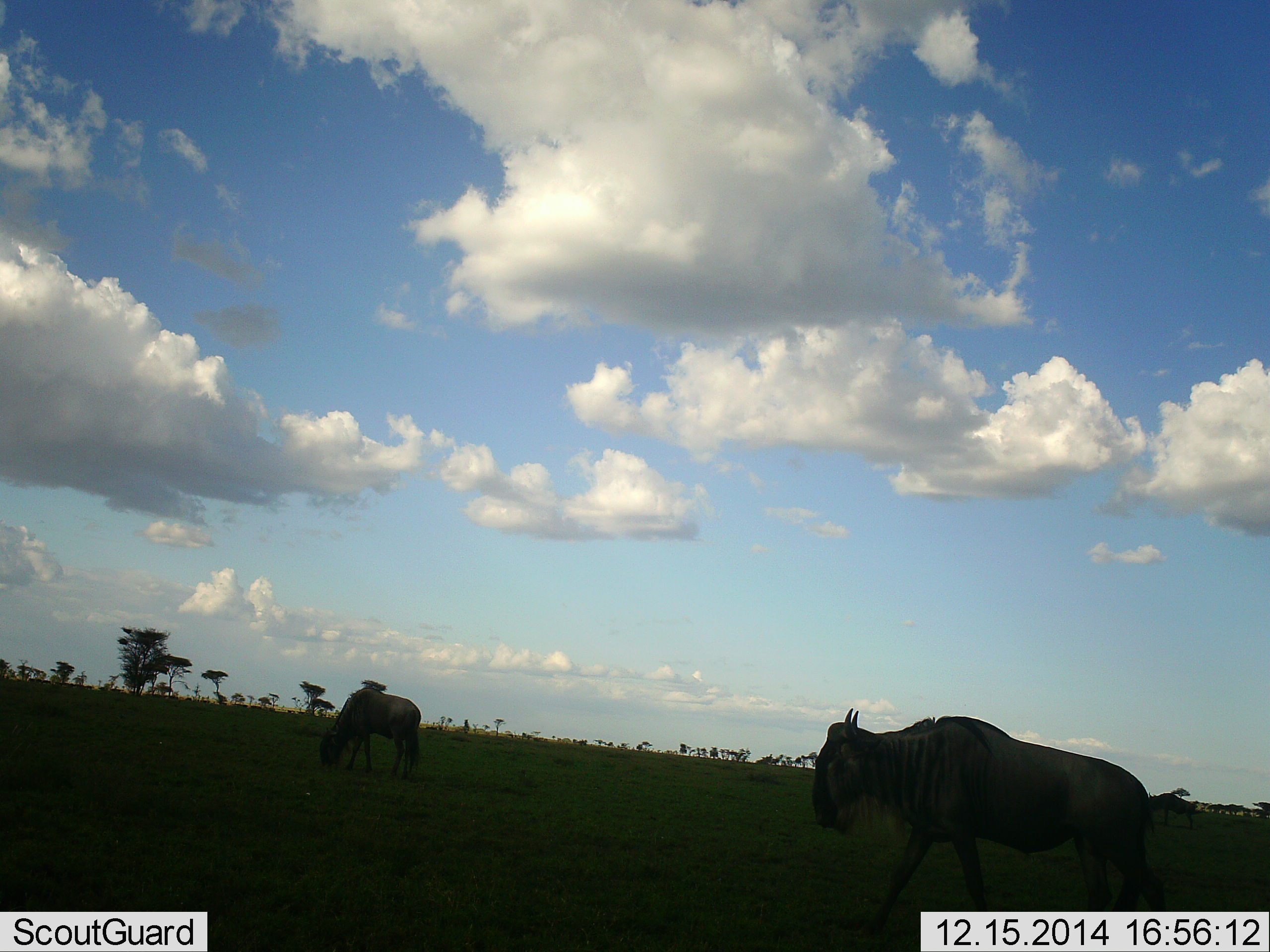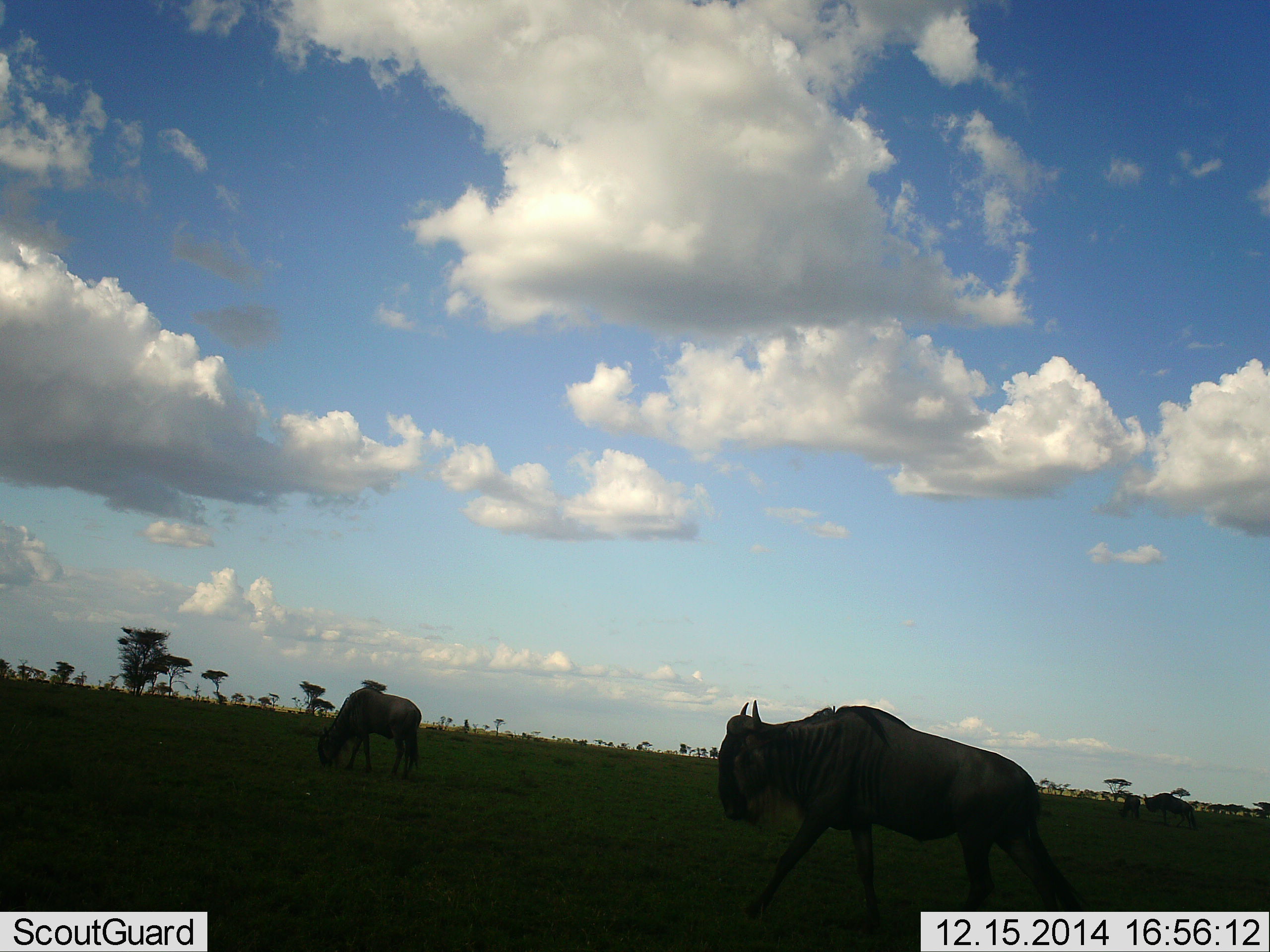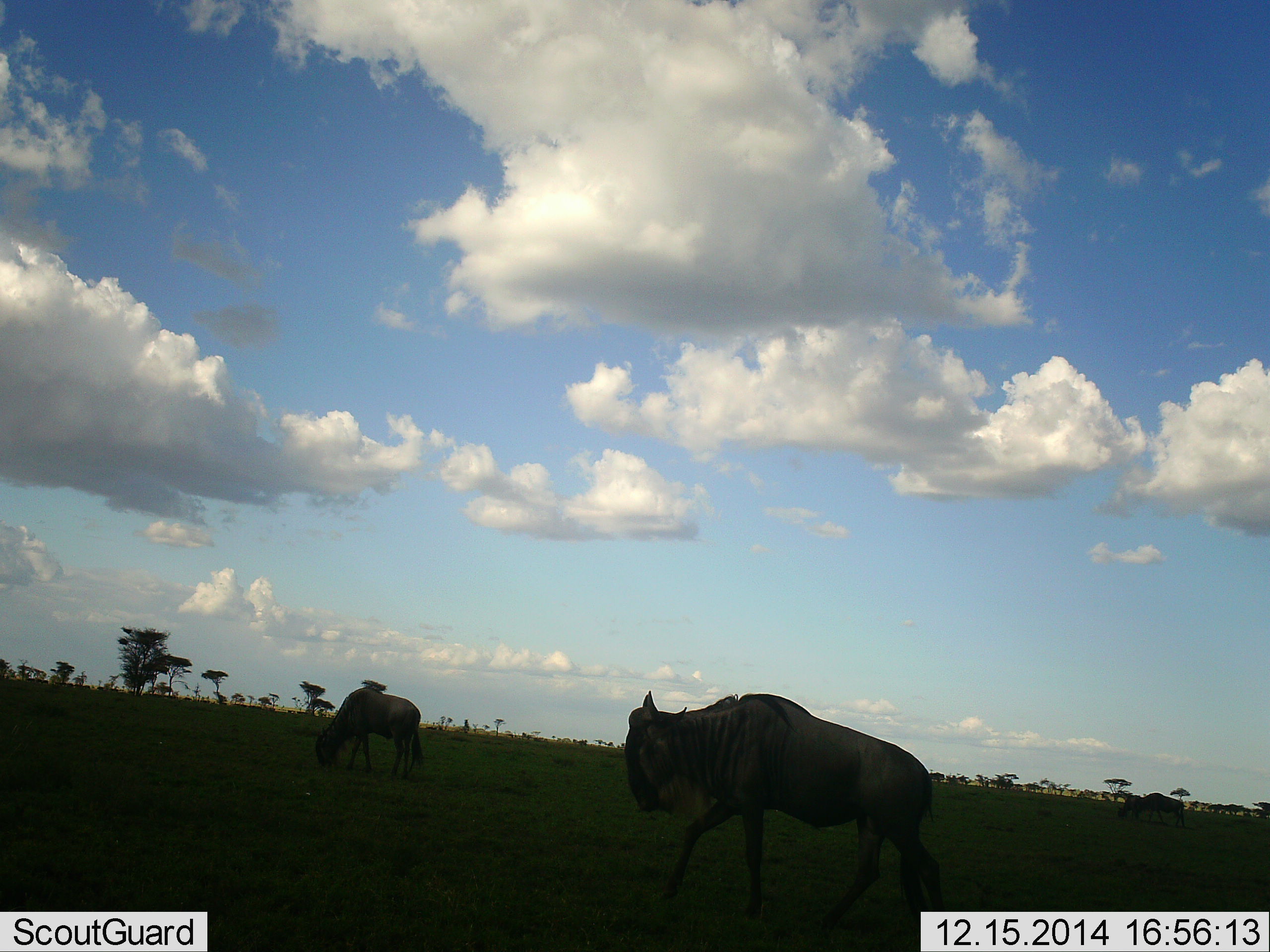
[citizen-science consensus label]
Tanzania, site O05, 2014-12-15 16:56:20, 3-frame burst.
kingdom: Animalia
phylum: Chordata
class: Mammalia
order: Artiodactyla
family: Bovidae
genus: Connochaetes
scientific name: Connochaetes taurinus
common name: blue wildebeest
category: wildebeest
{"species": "wildebeest (blue wildebeest) (Connochaetes taurinus)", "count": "3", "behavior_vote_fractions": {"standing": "30%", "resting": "0%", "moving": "90%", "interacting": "0%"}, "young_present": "0%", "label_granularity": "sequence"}